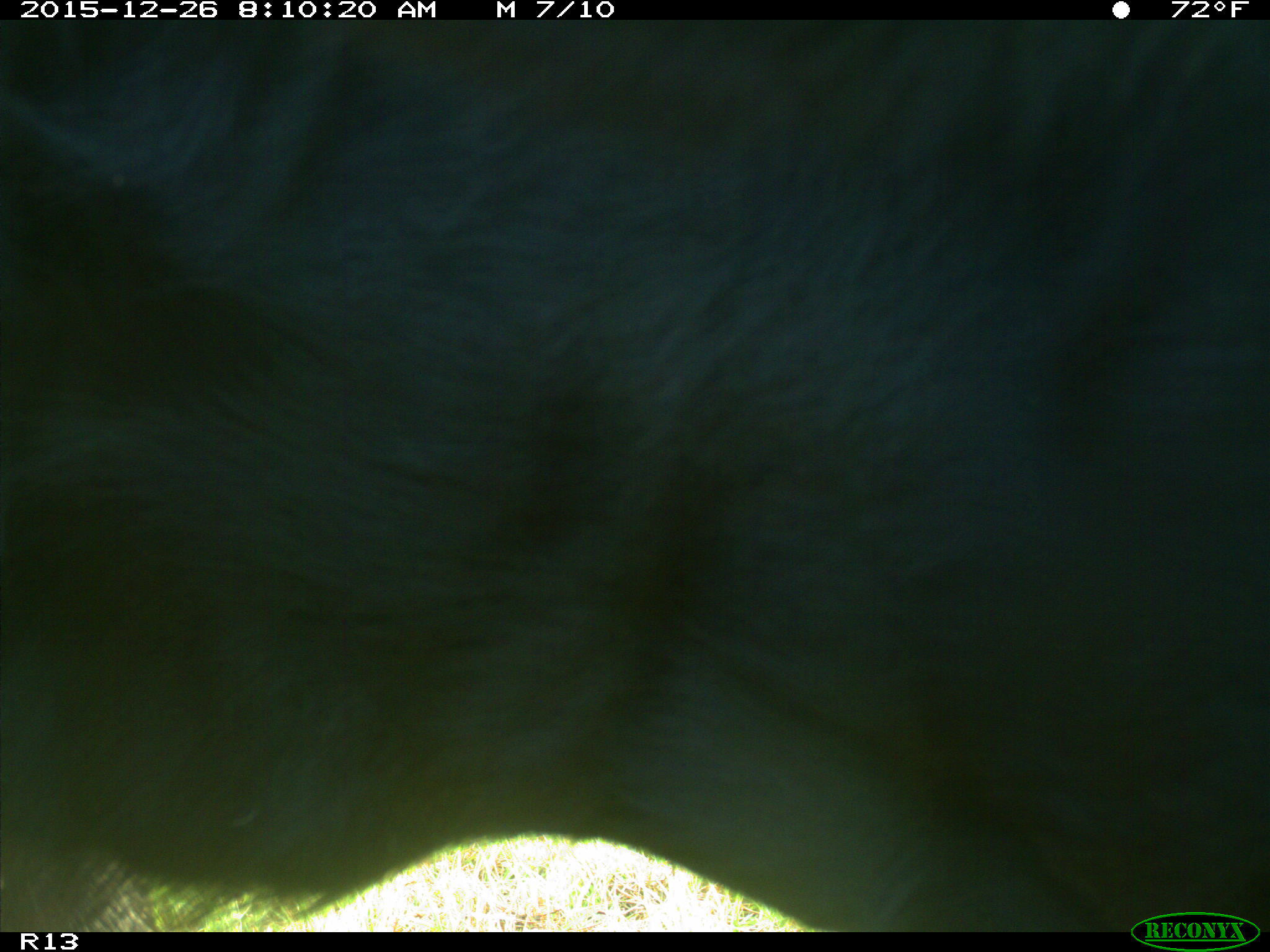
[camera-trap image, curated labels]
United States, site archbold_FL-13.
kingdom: Animalia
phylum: Chordata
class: Mammalia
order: Artiodactyla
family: Bovidae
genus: Bos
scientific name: Bos taurus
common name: domestic cow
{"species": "Bos taurus (domestic cow)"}